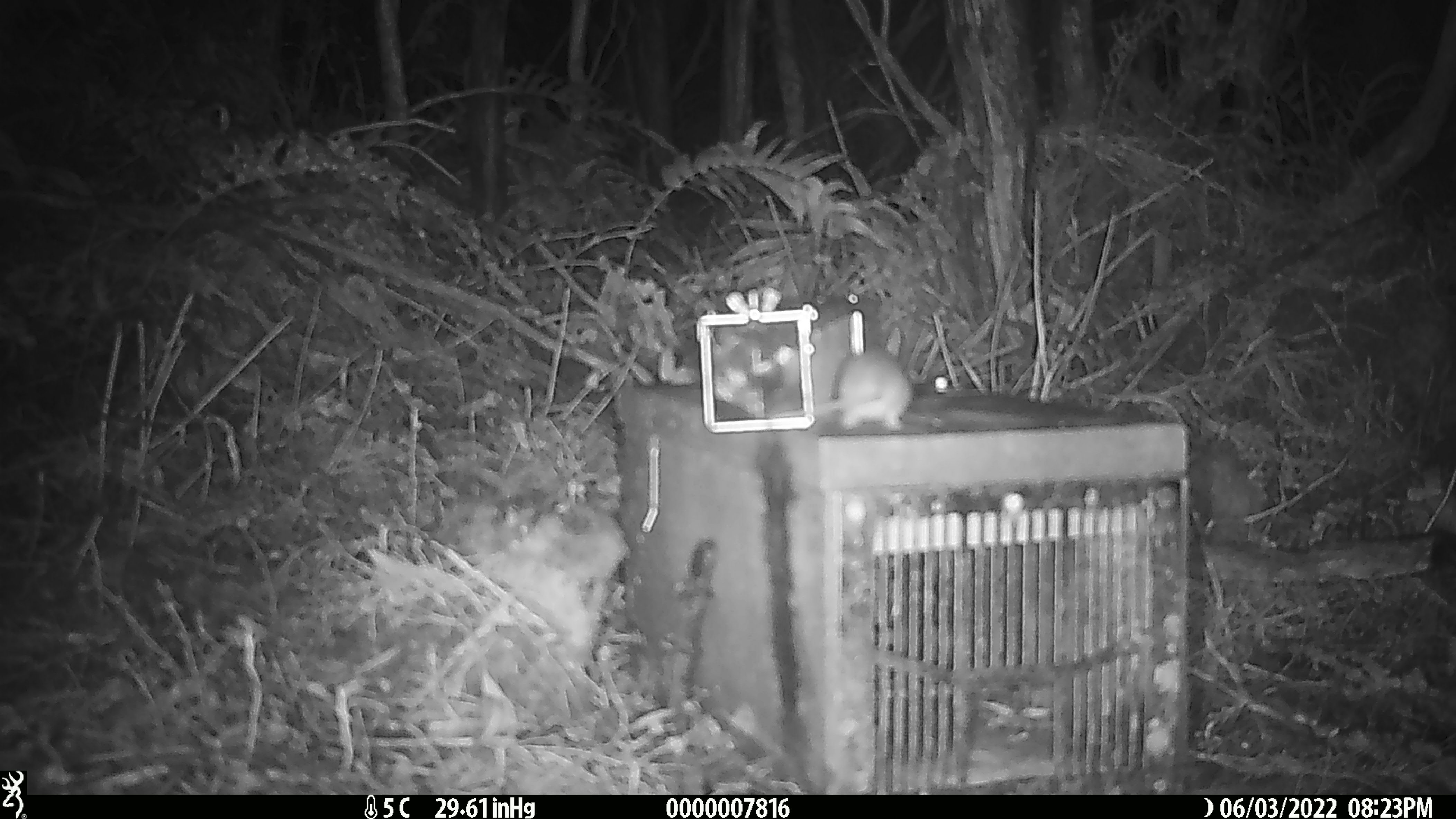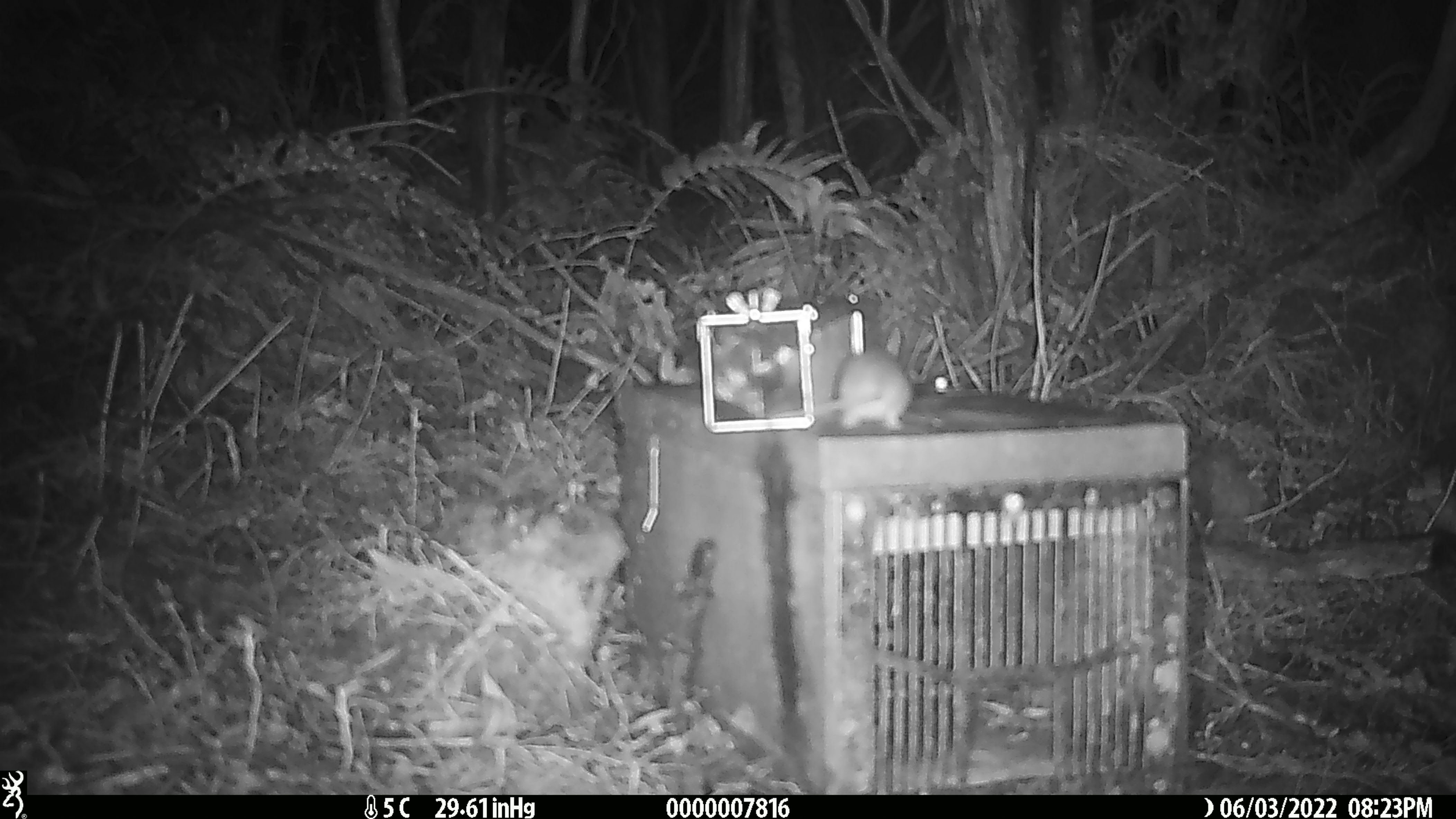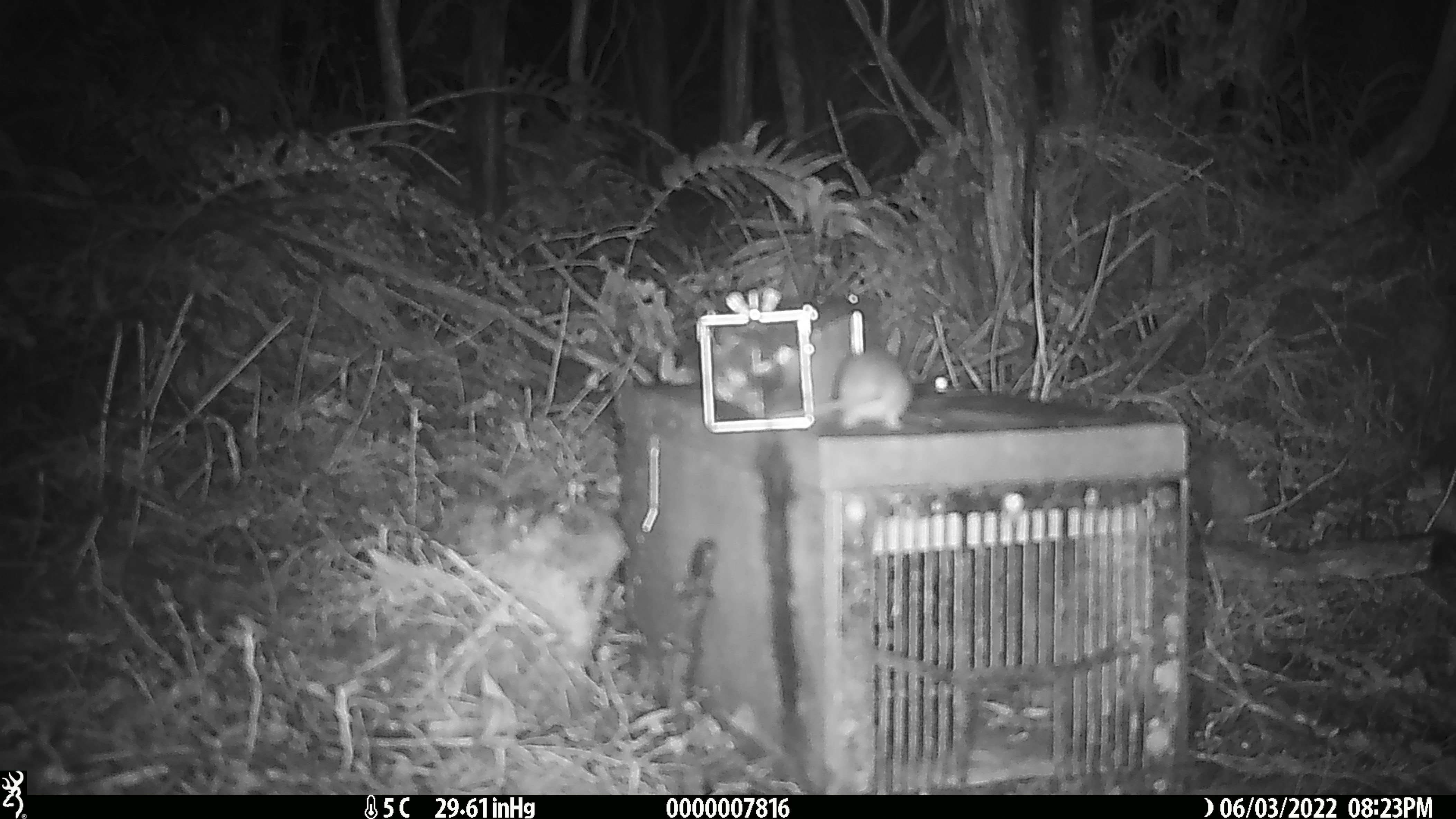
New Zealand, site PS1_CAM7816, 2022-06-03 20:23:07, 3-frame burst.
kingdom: Animalia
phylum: Chordata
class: Mammalia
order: Rodentia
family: Muridae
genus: Mus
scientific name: Mus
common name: mouse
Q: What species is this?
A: Mouse (Mus).